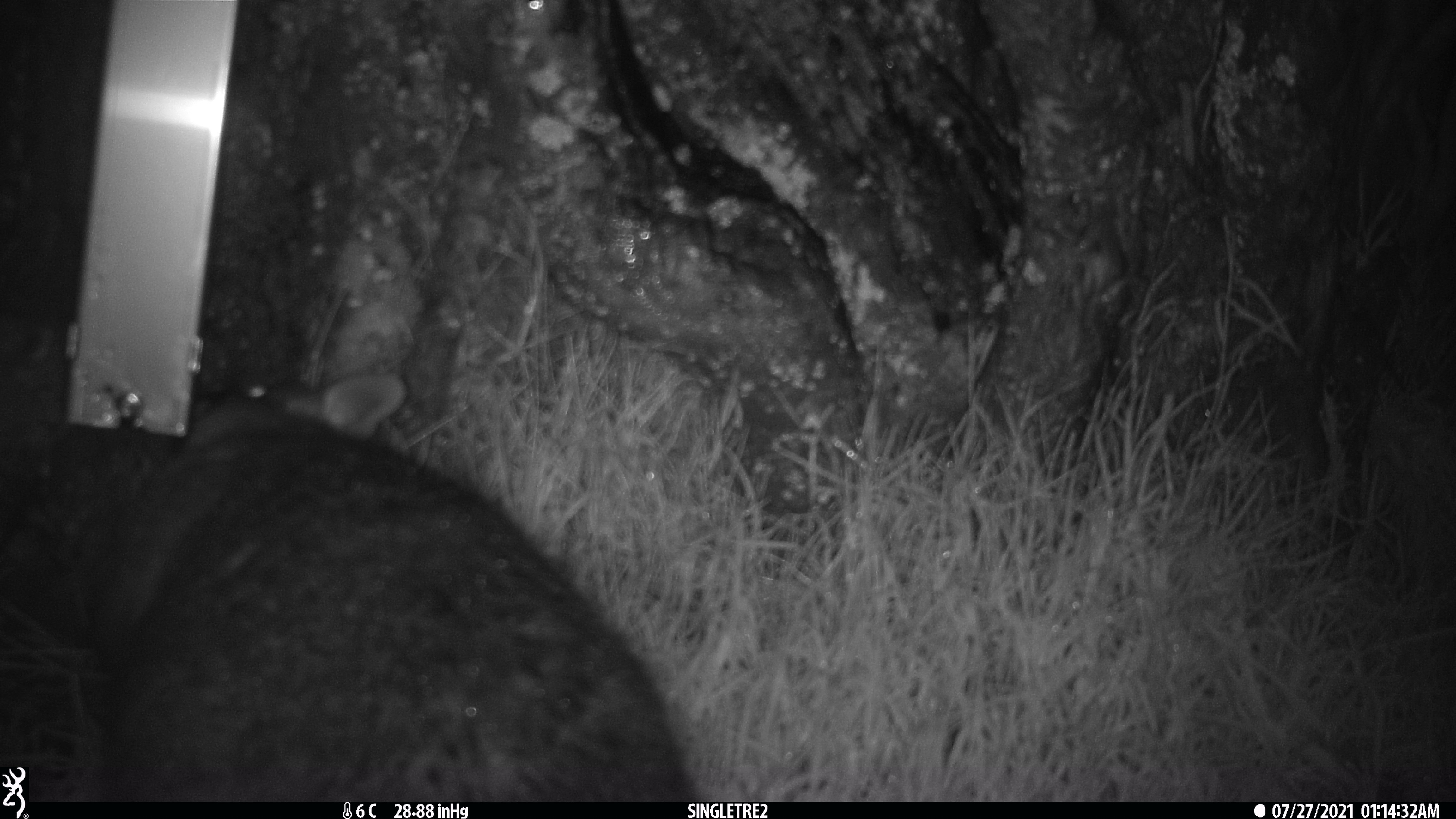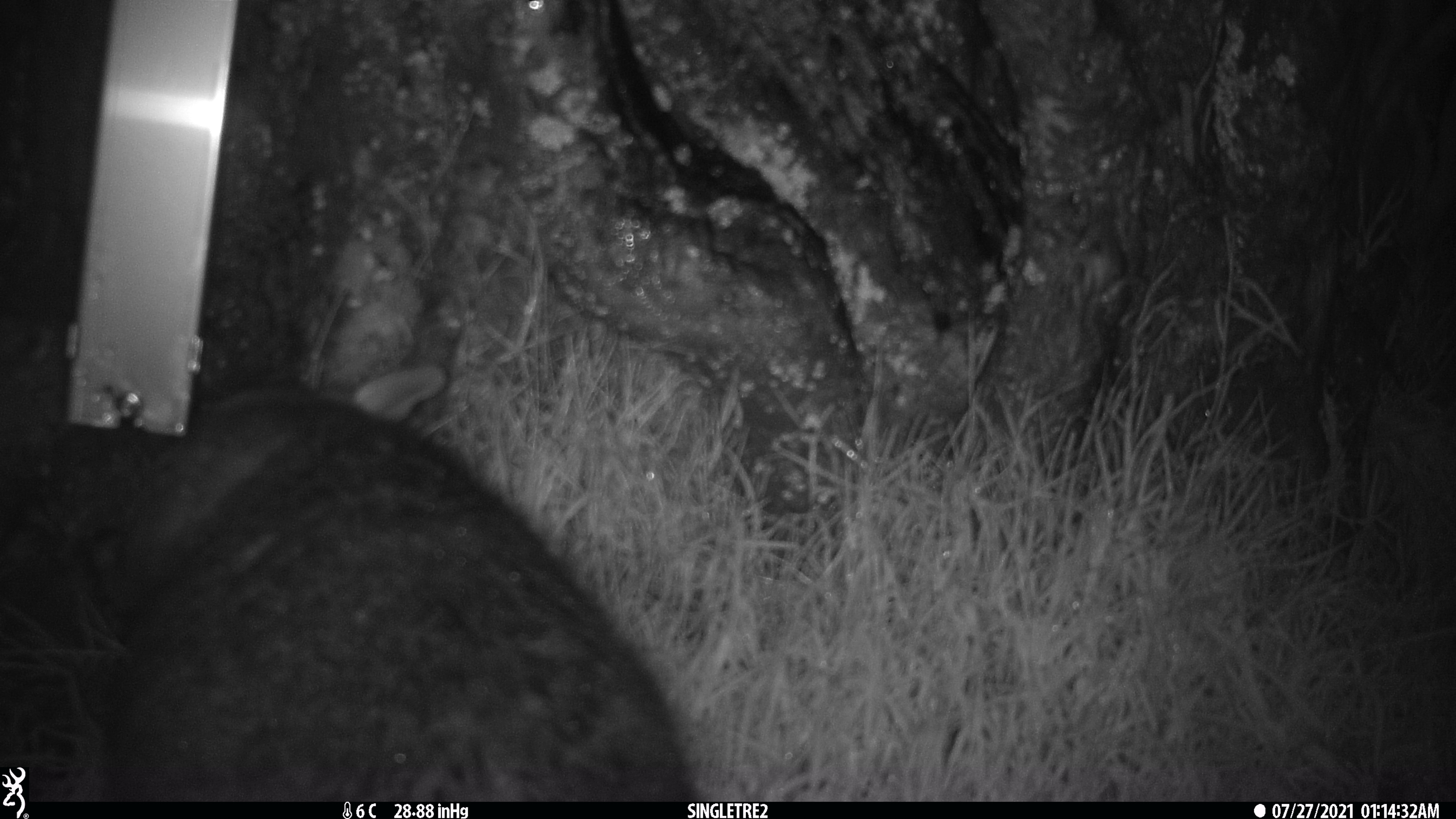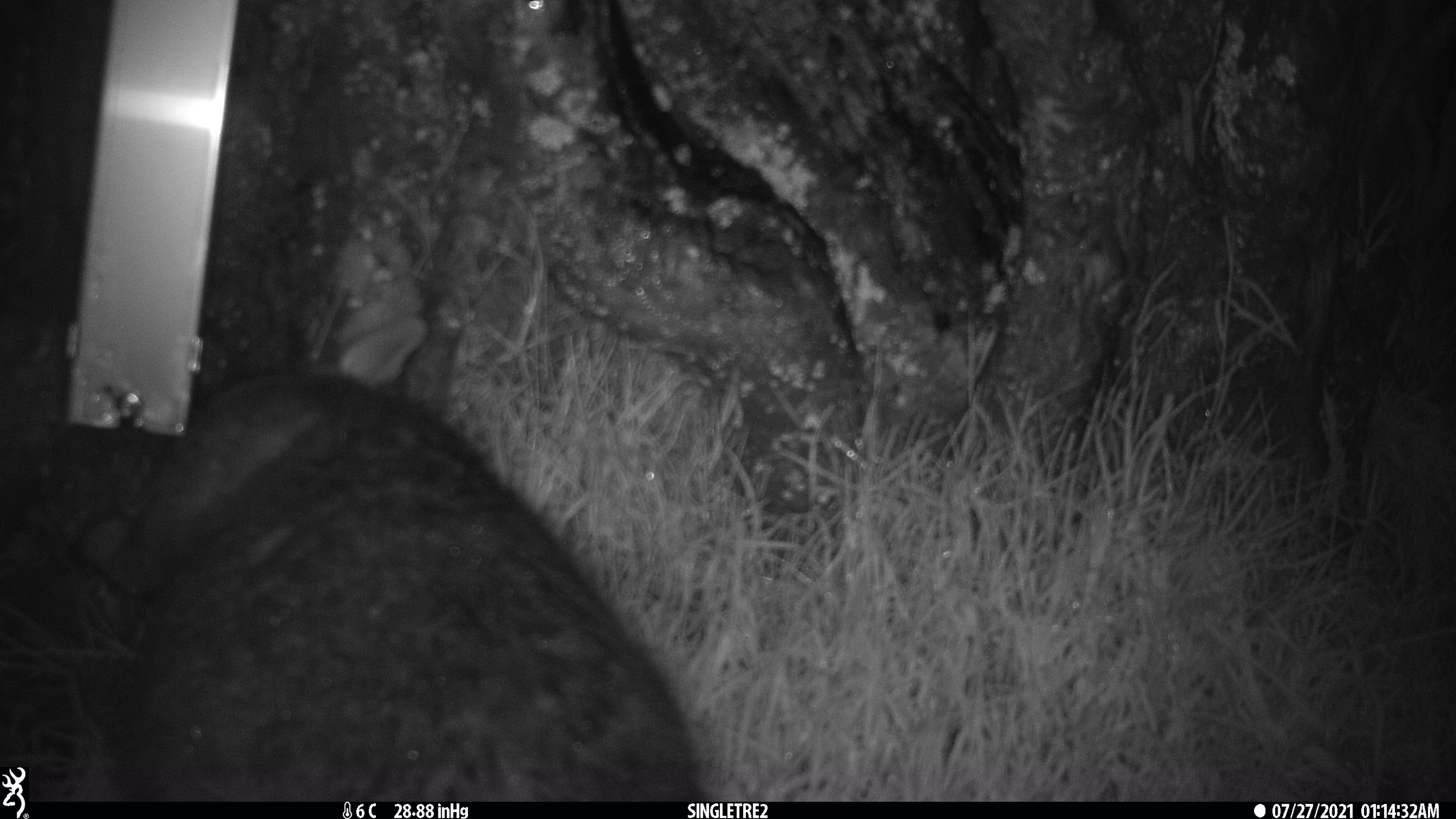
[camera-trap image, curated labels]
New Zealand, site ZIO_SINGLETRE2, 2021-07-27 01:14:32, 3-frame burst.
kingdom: Animalia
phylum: Chordata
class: Mammalia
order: Diprotodontia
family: Phalangeridae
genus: Trichosurus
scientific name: Trichosurus vulpecula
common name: common brushtail possum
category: possum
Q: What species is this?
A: Possum (common brushtail possum) (Trichosurus vulpecula).